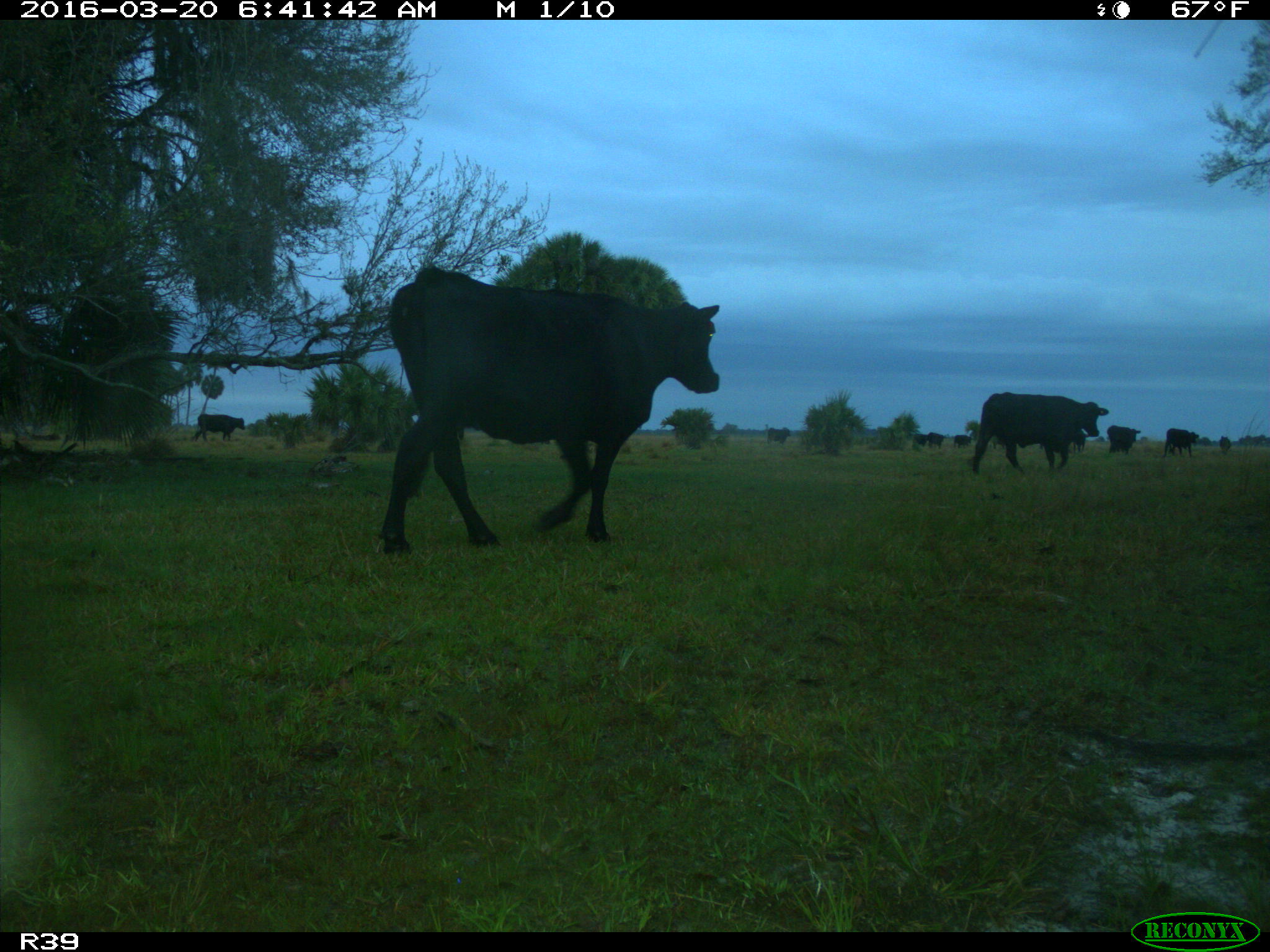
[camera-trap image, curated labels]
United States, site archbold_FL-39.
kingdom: Animalia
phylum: Chordata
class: Mammalia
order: Artiodactyla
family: Bovidae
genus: Bos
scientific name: Bos taurus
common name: domestic cow